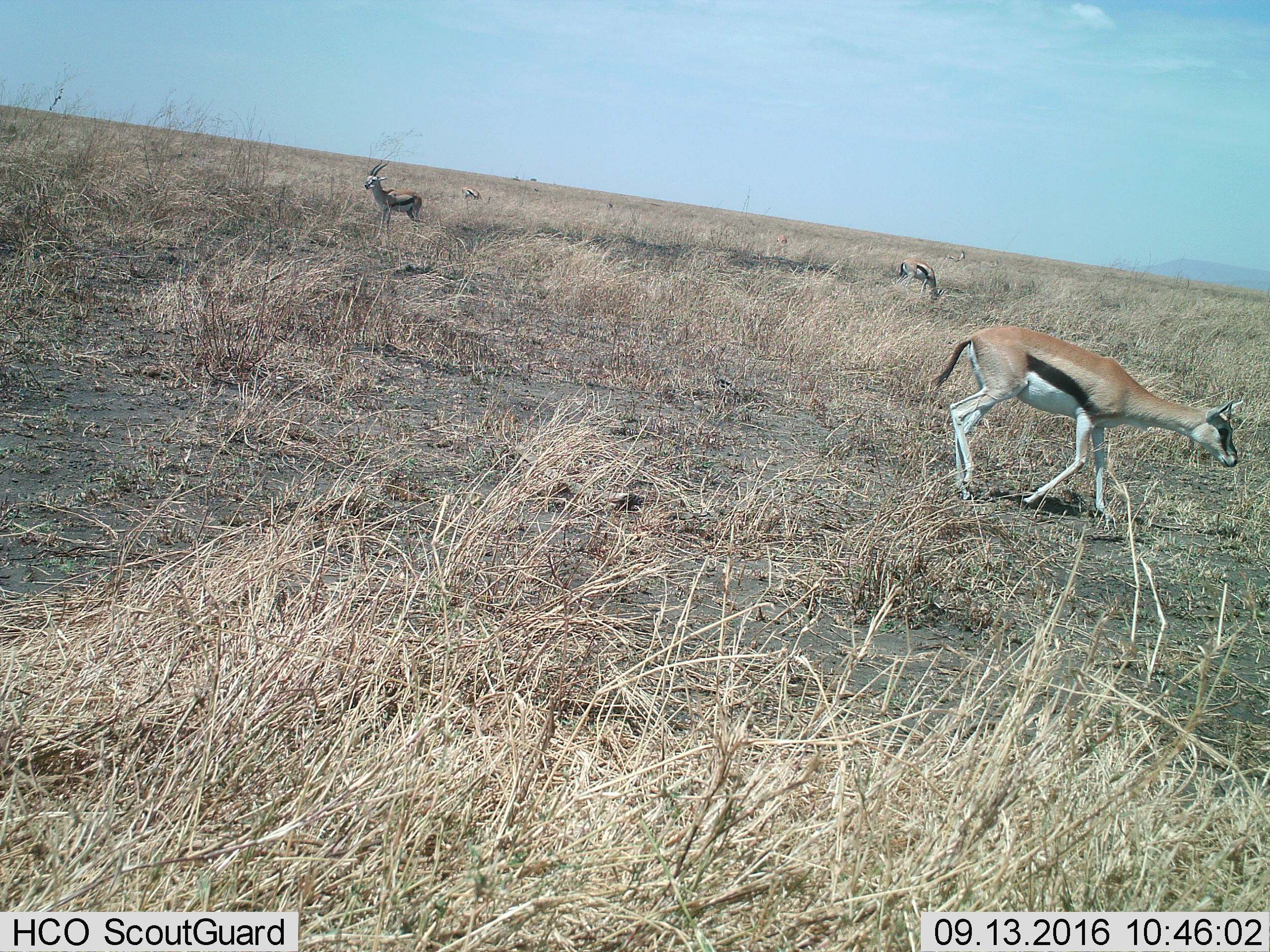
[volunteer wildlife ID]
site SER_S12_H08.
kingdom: Animalia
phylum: Chordata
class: Mammalia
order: Artiodactyla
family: Bovidae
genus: Eudorcas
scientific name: Eudorcas thomsonii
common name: thomson's gazelle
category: gazellethomsons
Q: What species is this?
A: Gazellethomsons (thomson's gazelle) (Eudorcas thomsonii).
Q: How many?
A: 6.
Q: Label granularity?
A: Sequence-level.